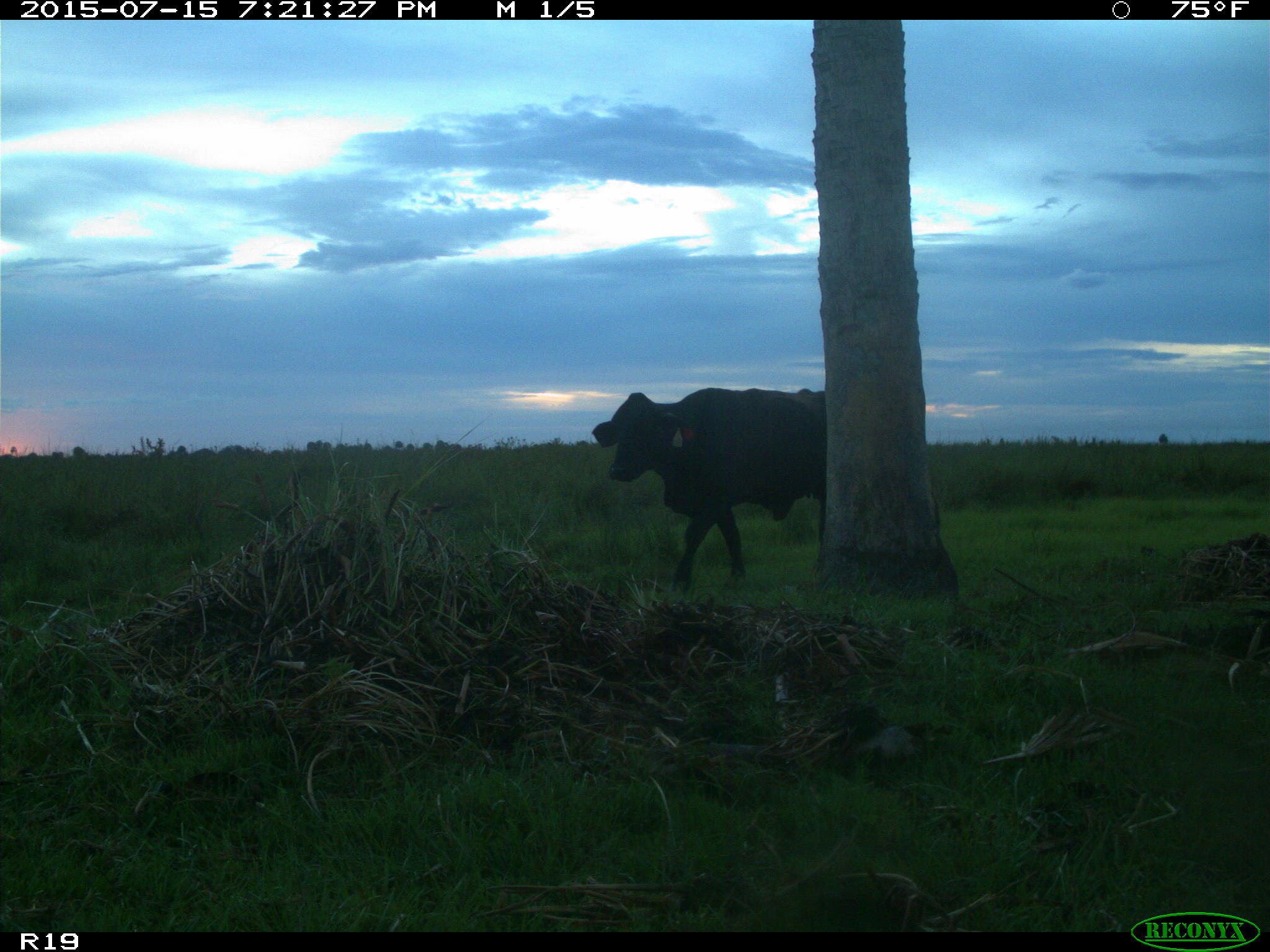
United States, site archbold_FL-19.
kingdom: Animalia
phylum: Chordata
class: Mammalia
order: Artiodactyla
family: Bovidae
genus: Bos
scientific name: Bos taurus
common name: domestic cow